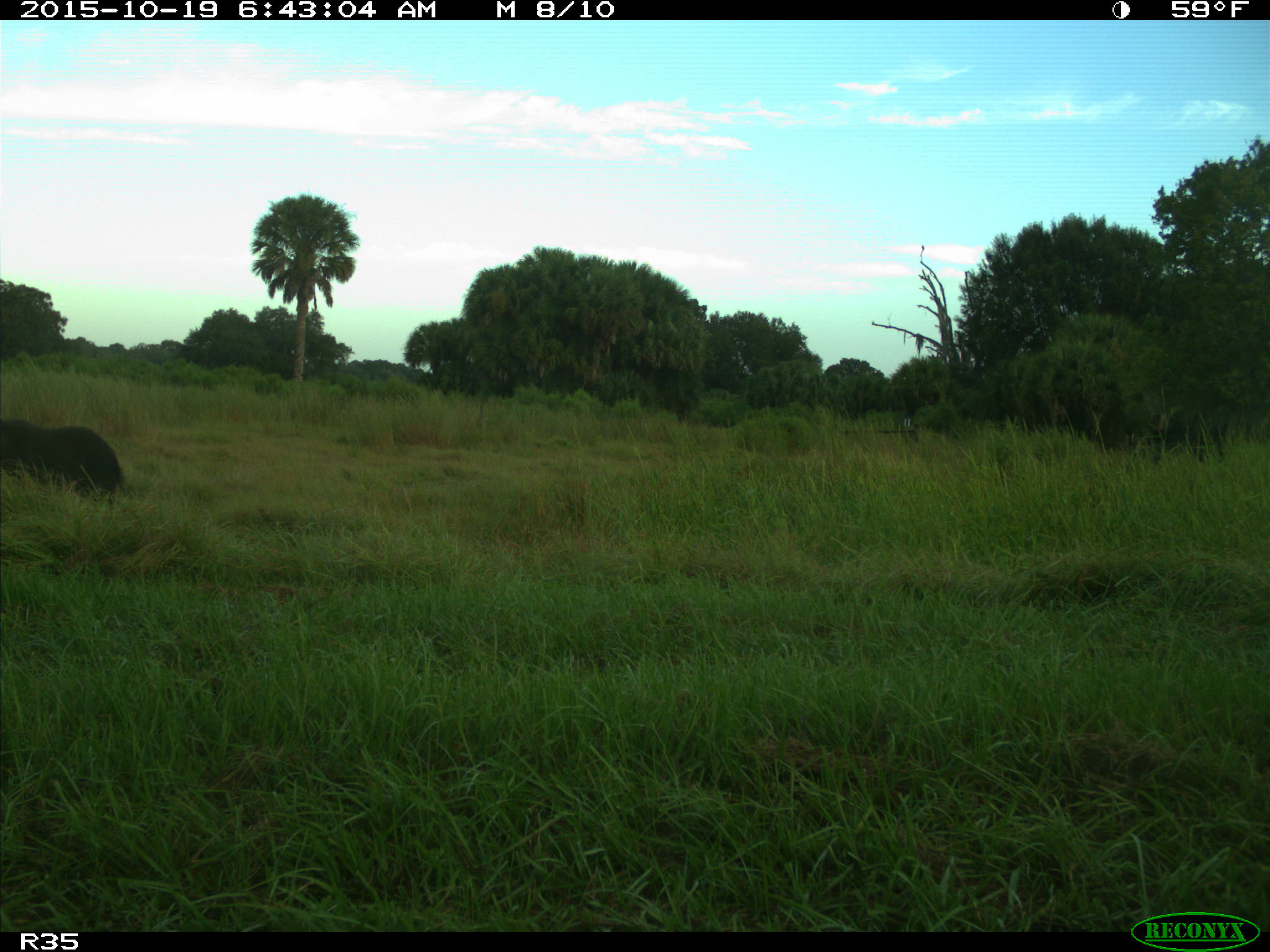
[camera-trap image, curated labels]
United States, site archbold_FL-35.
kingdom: Animalia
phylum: Chordata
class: Mammalia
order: Artiodactyla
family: Suidae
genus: Sus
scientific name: Sus scrofa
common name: wild boar